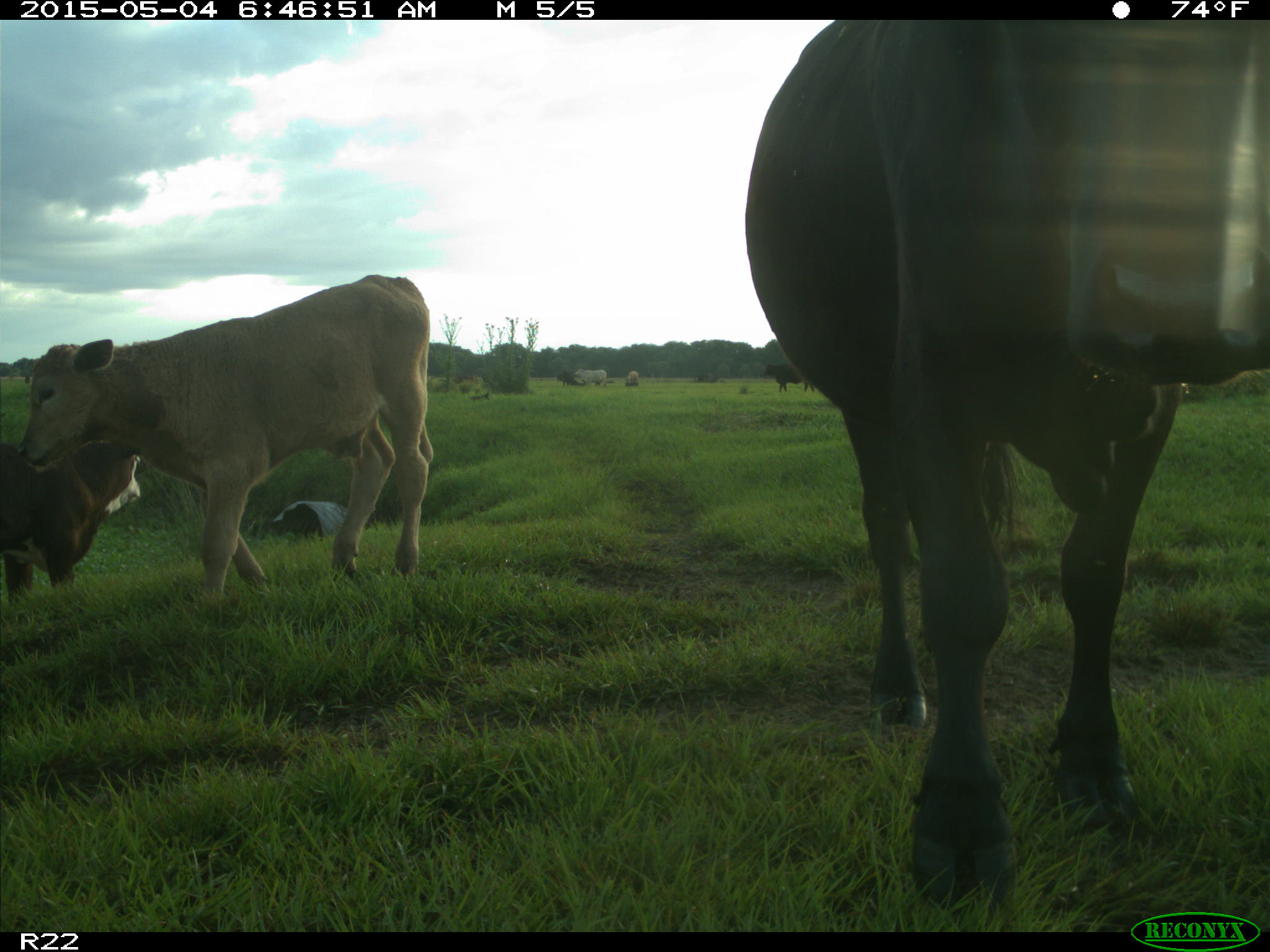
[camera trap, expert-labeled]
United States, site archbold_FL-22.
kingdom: Animalia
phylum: Chordata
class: Mammalia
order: Artiodactyla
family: Bovidae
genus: Bos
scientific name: Bos taurus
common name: domestic cow